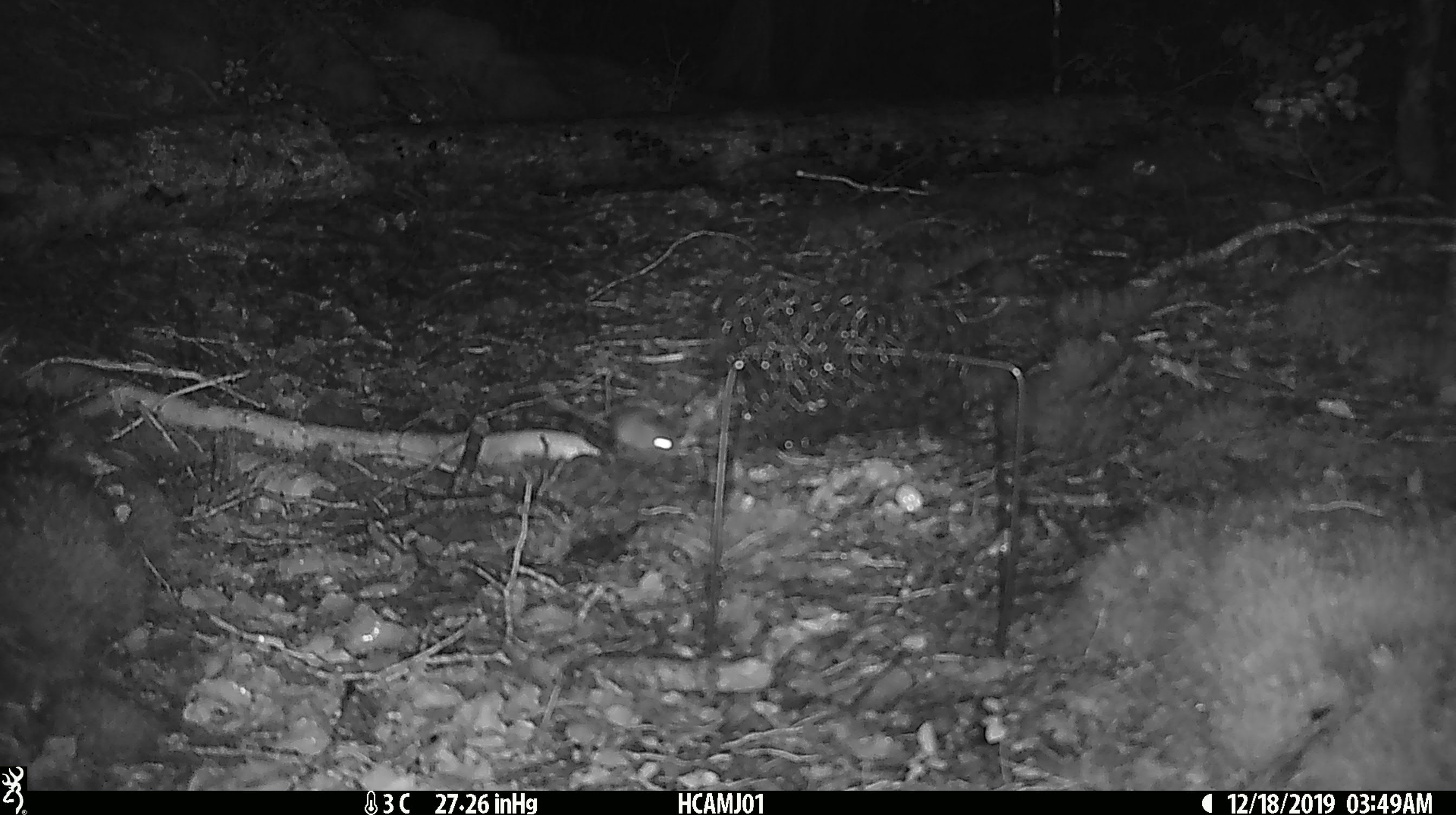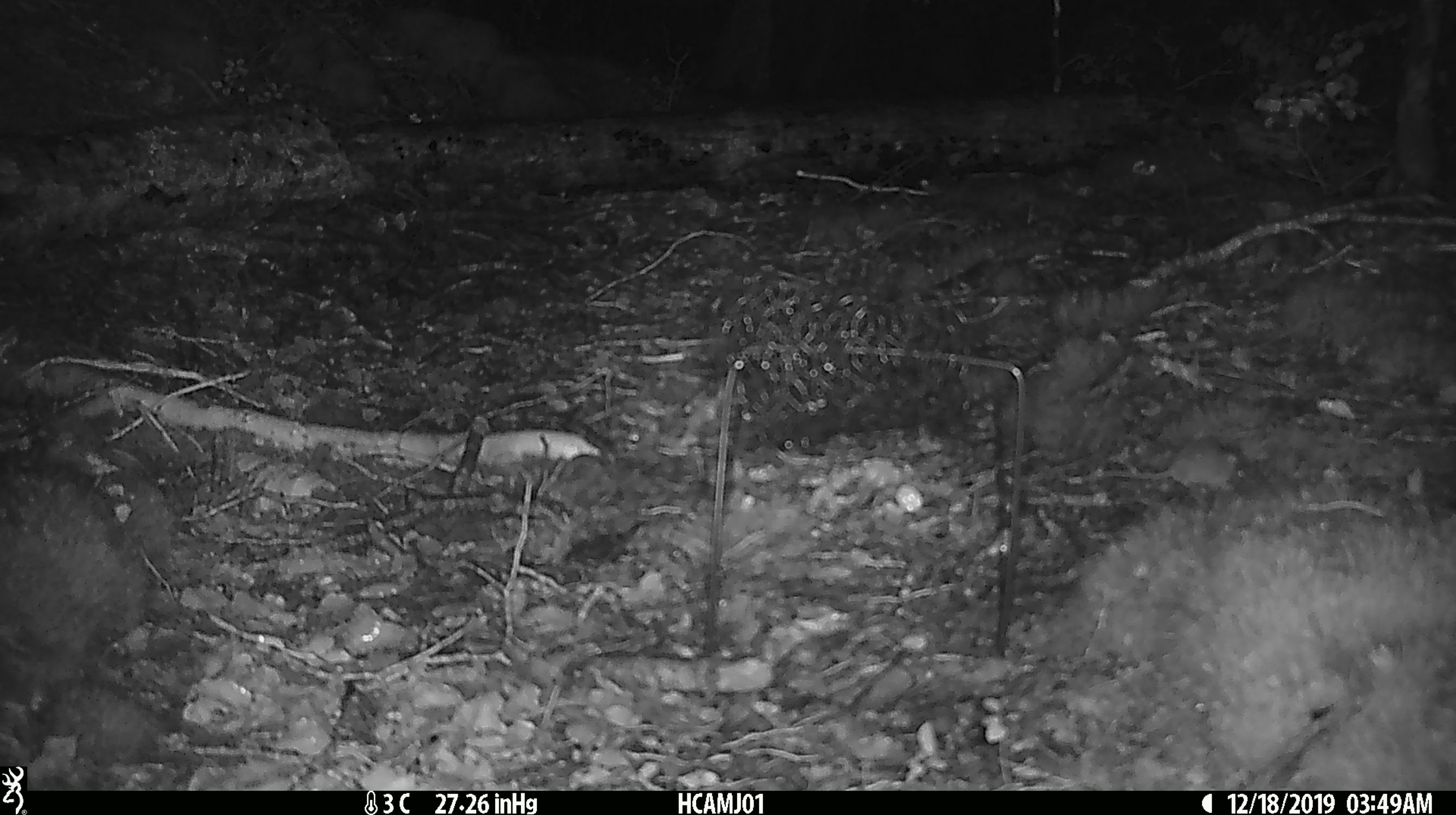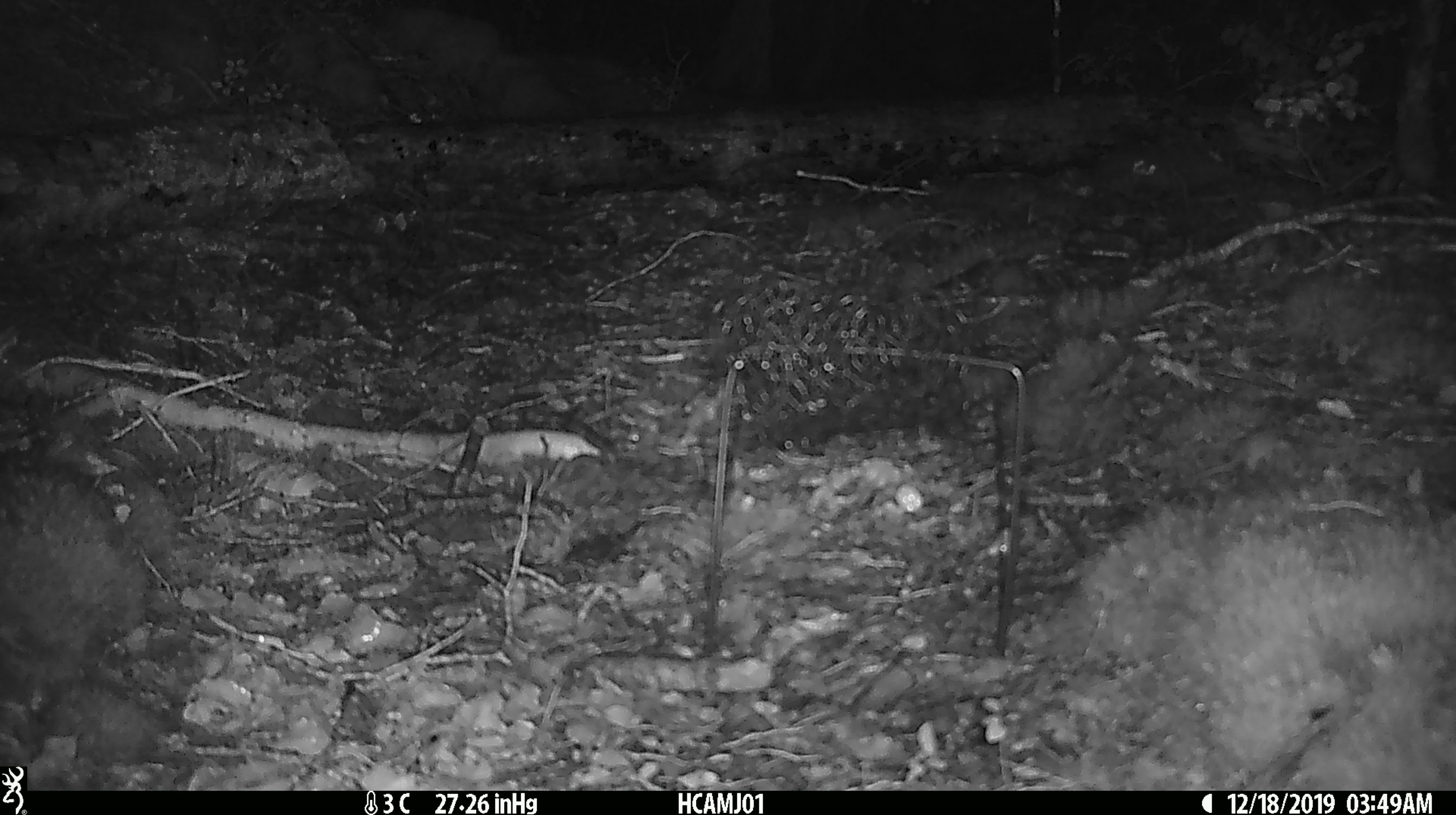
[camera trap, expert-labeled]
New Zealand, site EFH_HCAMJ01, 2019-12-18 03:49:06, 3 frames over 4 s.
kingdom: Animalia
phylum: Chordata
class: Mammalia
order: Rodentia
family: Muridae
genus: Mus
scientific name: Mus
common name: mouse